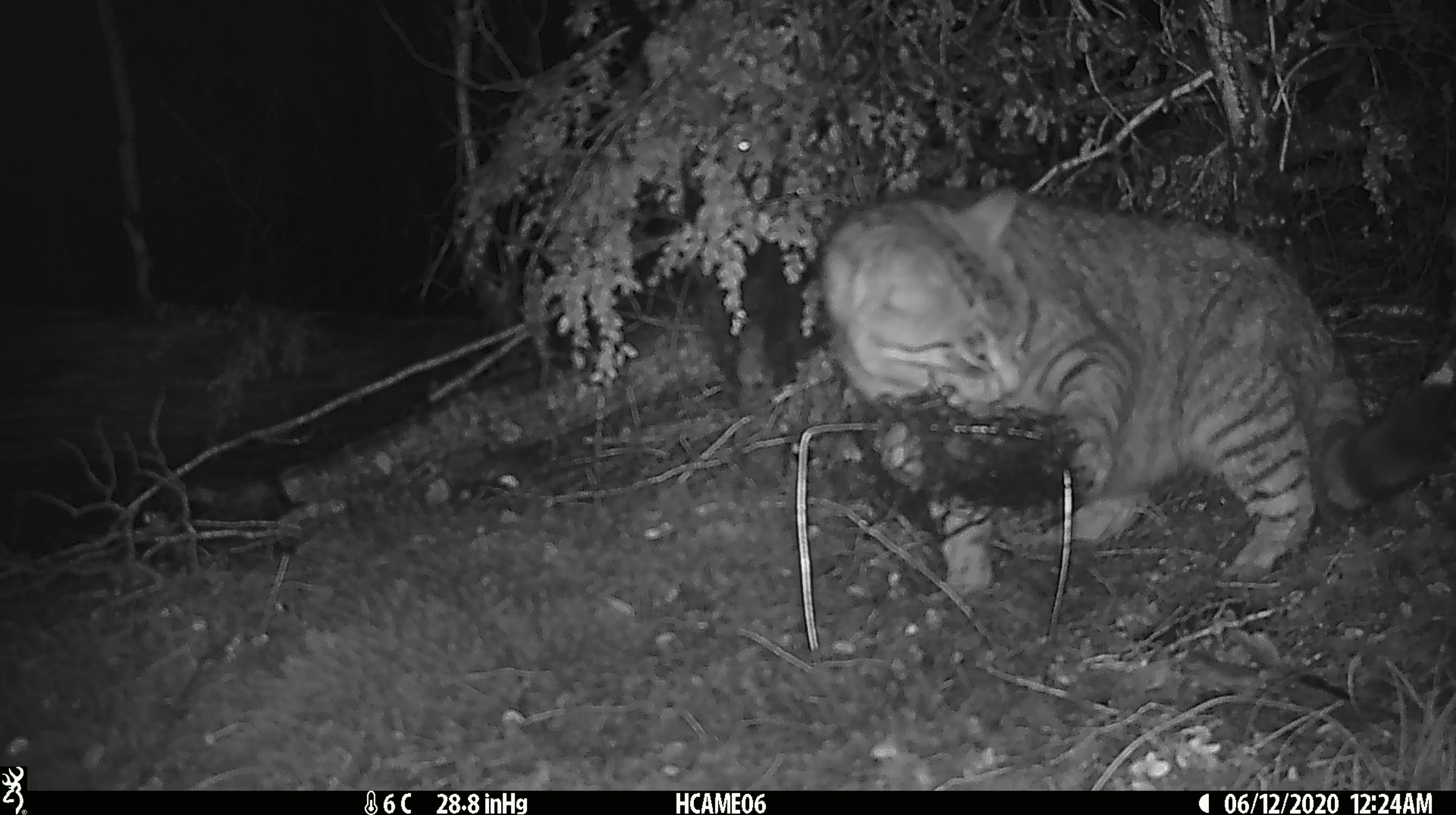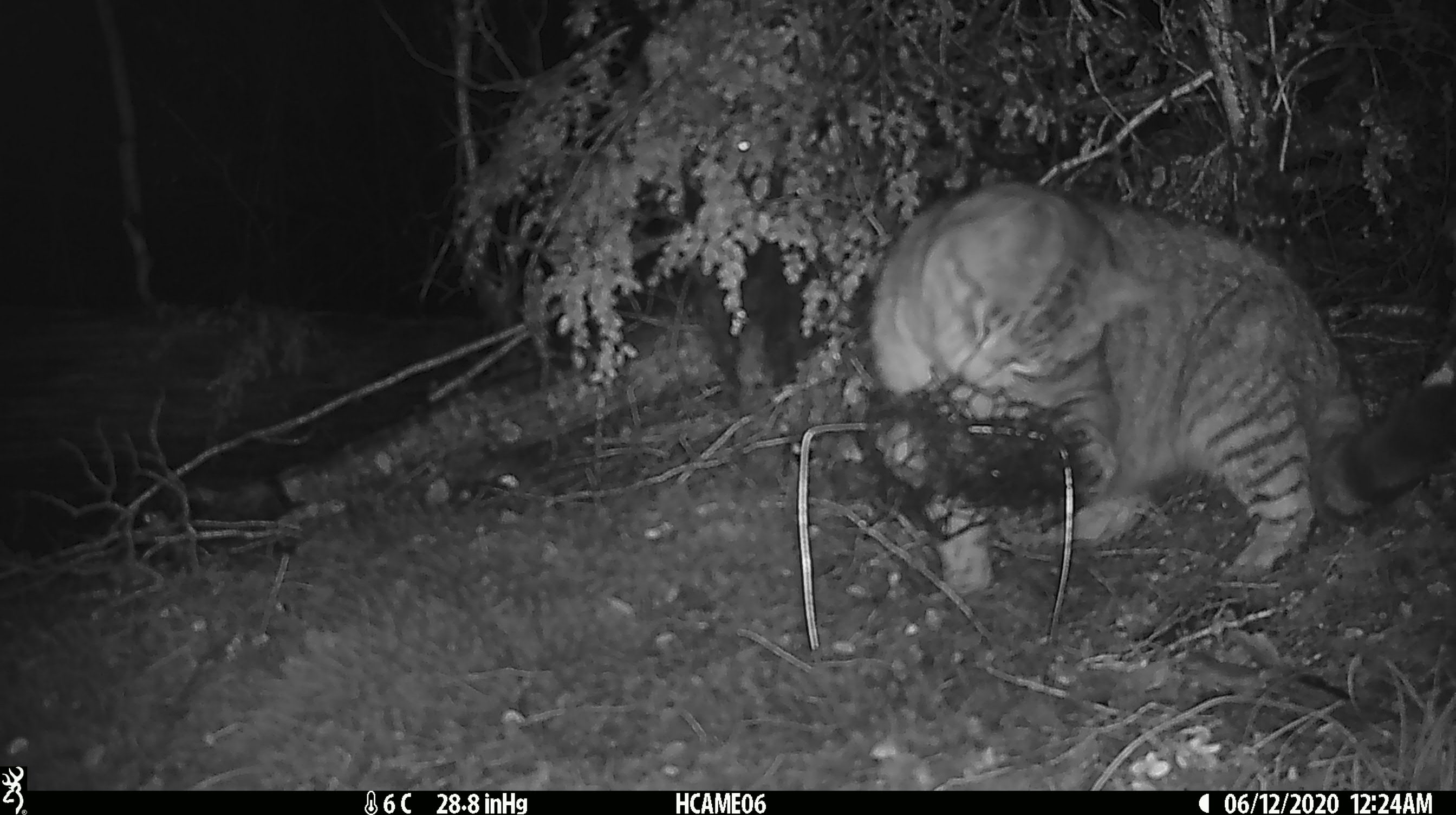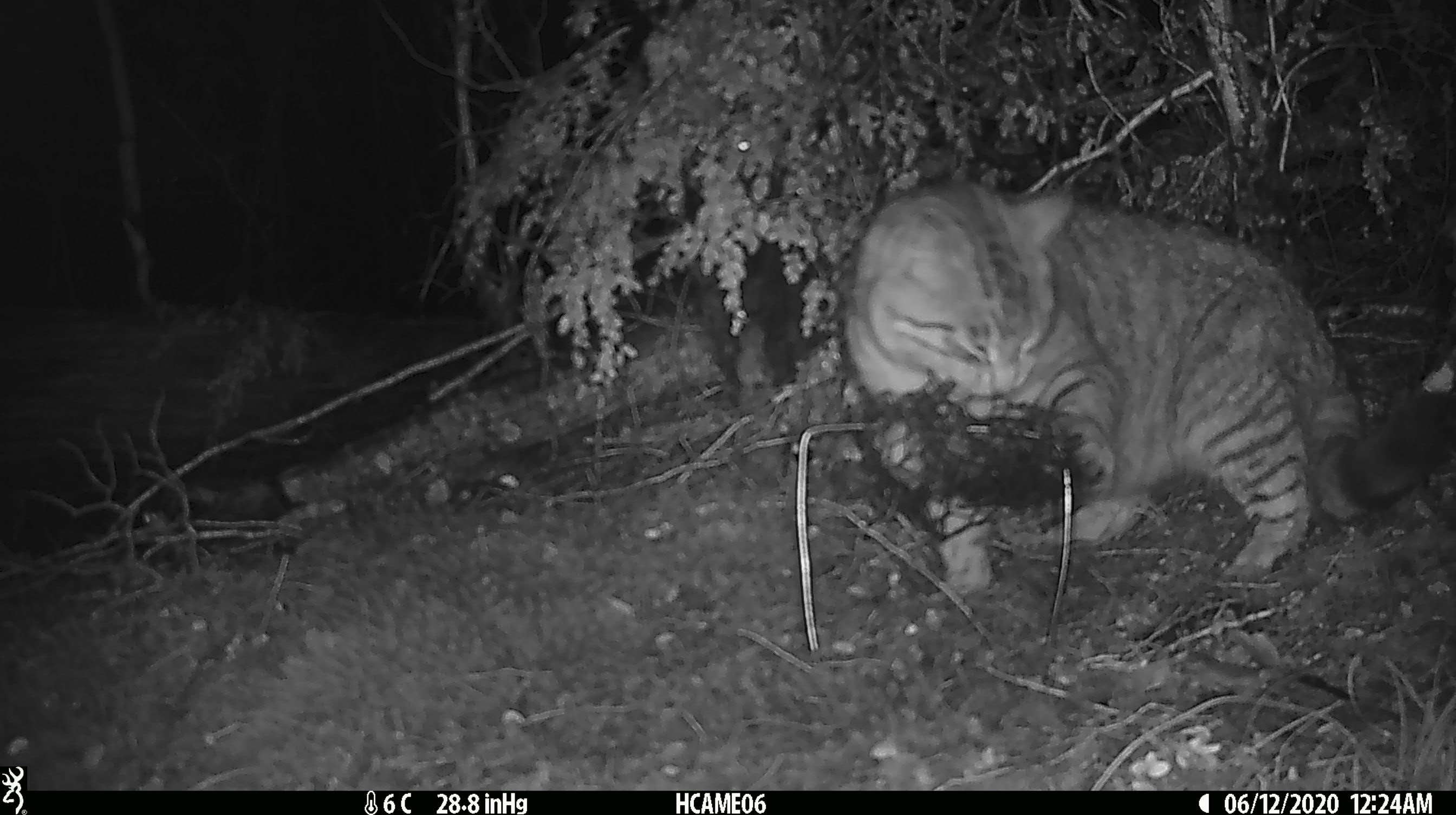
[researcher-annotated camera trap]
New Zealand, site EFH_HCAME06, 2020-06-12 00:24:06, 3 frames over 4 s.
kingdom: Animalia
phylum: Chordata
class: Mammalia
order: Carnivora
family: Felidae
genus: Felis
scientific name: Felis catus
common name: domestic cat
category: cat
Cat (domestic cat) (Felis catus).